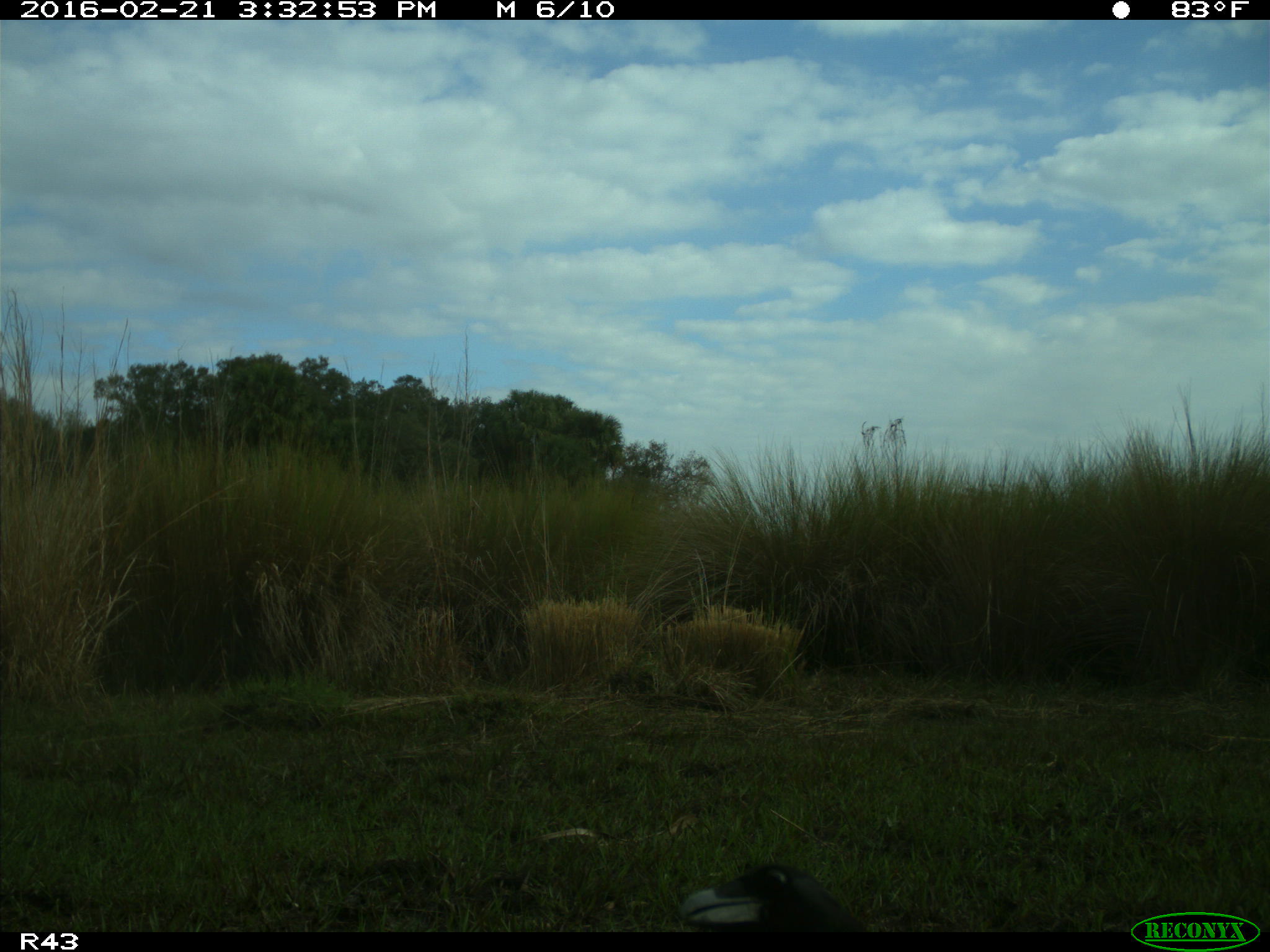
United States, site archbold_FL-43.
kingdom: Animalia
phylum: Chordata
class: Aves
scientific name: Aves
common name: birds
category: unidentified bird